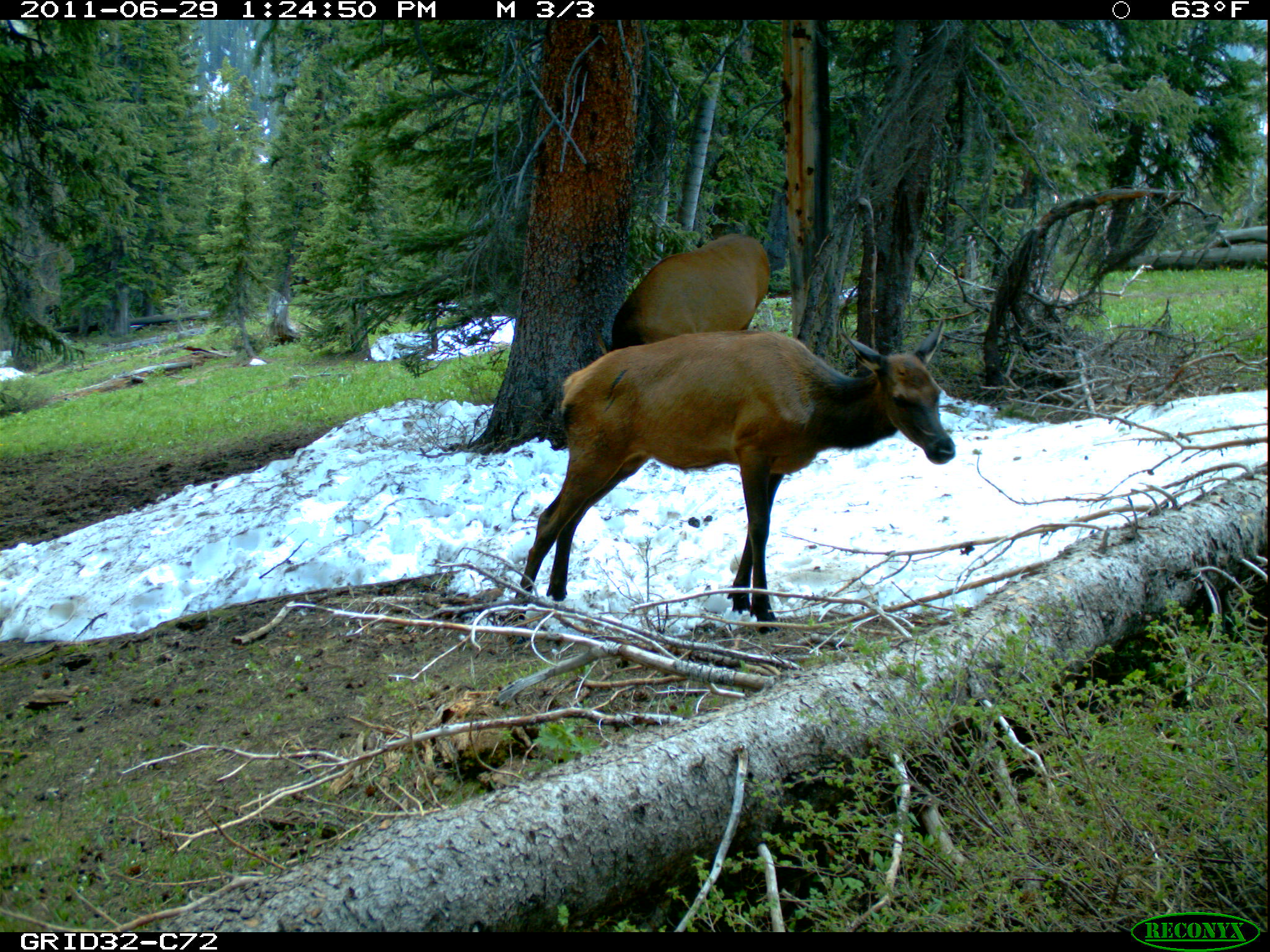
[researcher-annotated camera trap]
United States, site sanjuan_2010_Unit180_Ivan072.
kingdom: Animalia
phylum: Chordata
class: Mammalia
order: Artiodactyla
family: Cervidae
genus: Cervus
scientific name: Cervus elaphus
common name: red deer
Cervus elaphus (red deer).